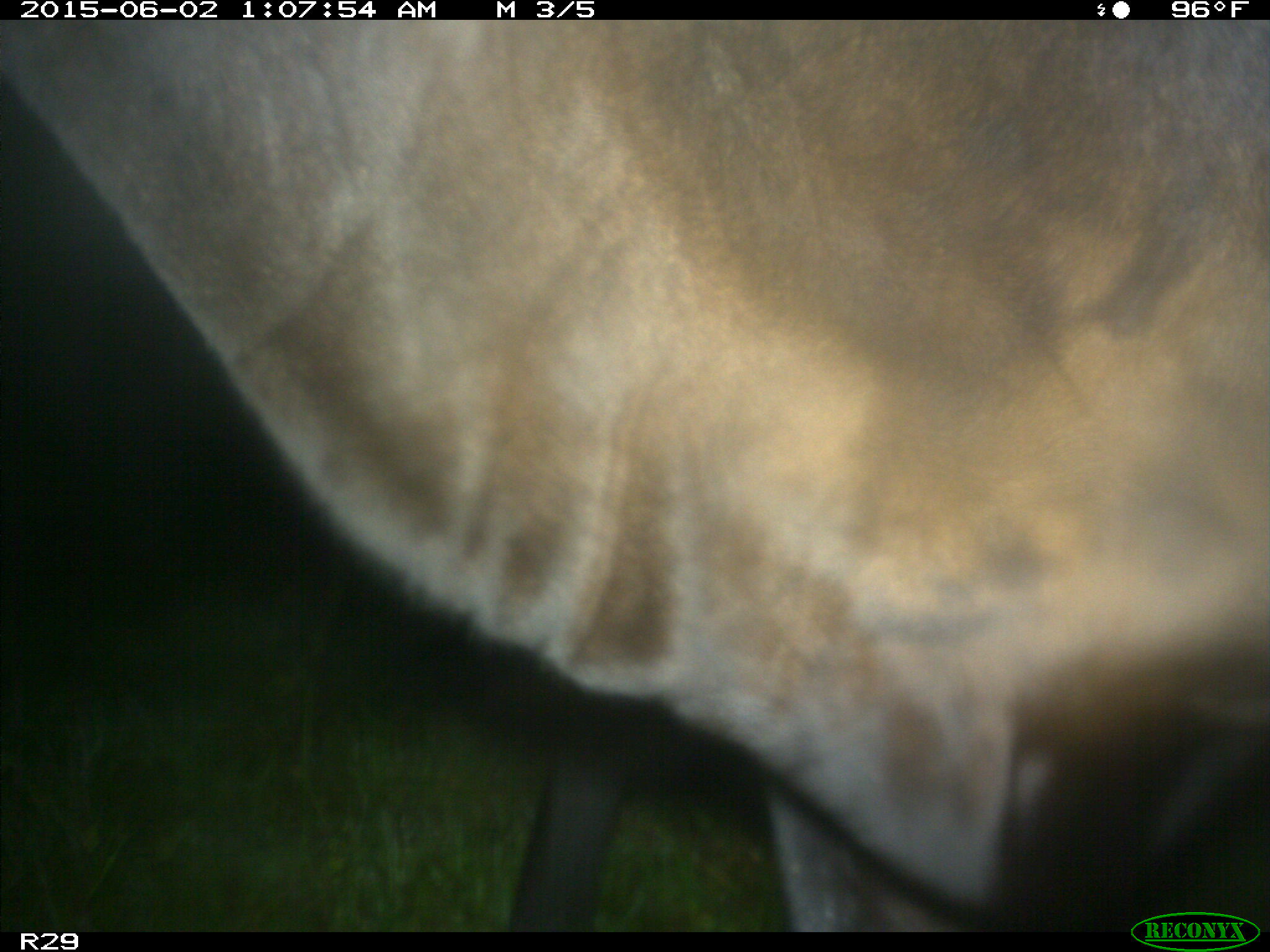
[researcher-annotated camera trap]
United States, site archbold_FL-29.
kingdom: Animalia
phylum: Chordata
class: Mammalia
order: Artiodactyla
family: Bovidae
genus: Bos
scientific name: Bos taurus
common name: domestic cow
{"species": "Bos taurus (domestic cow)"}